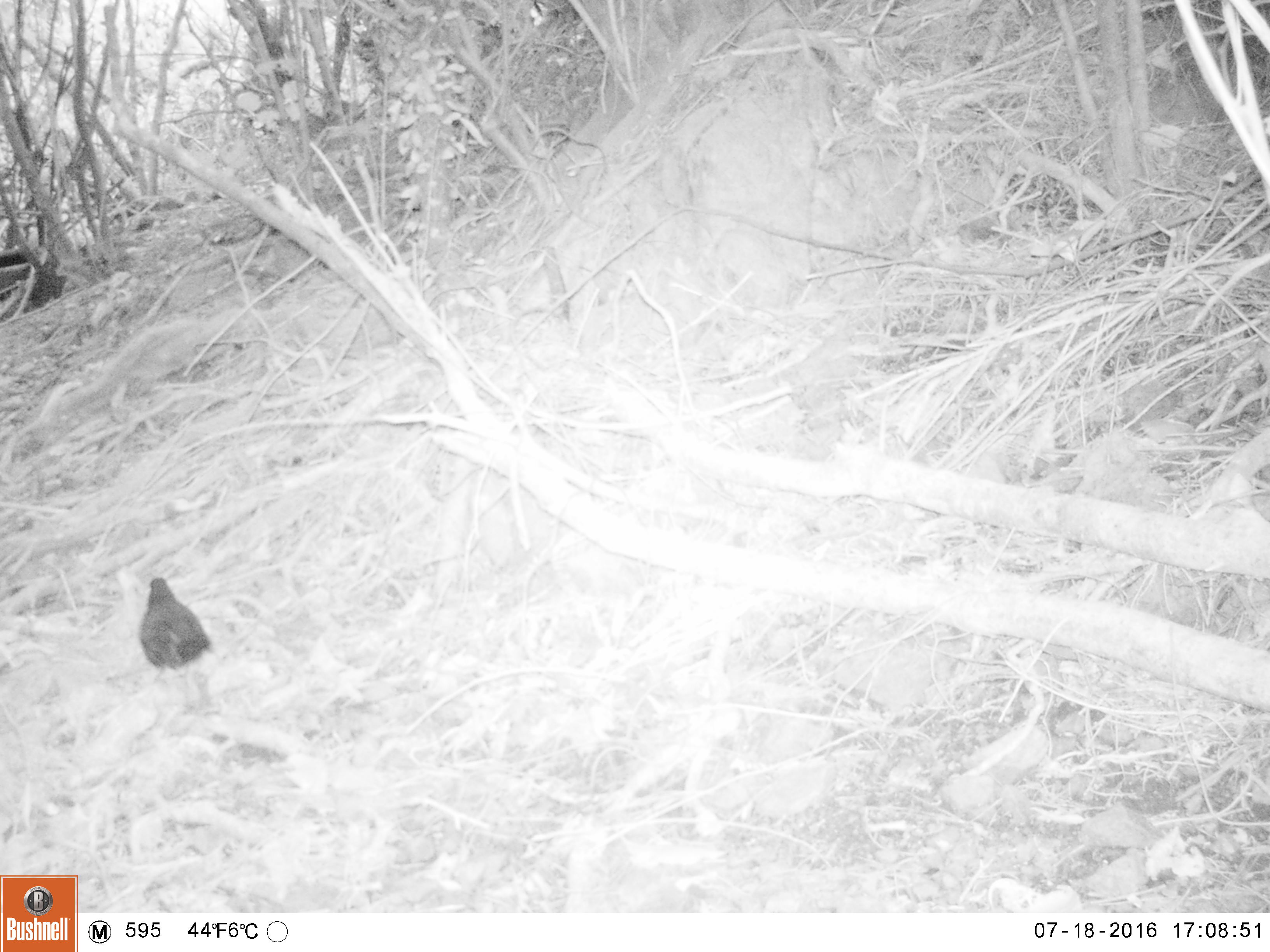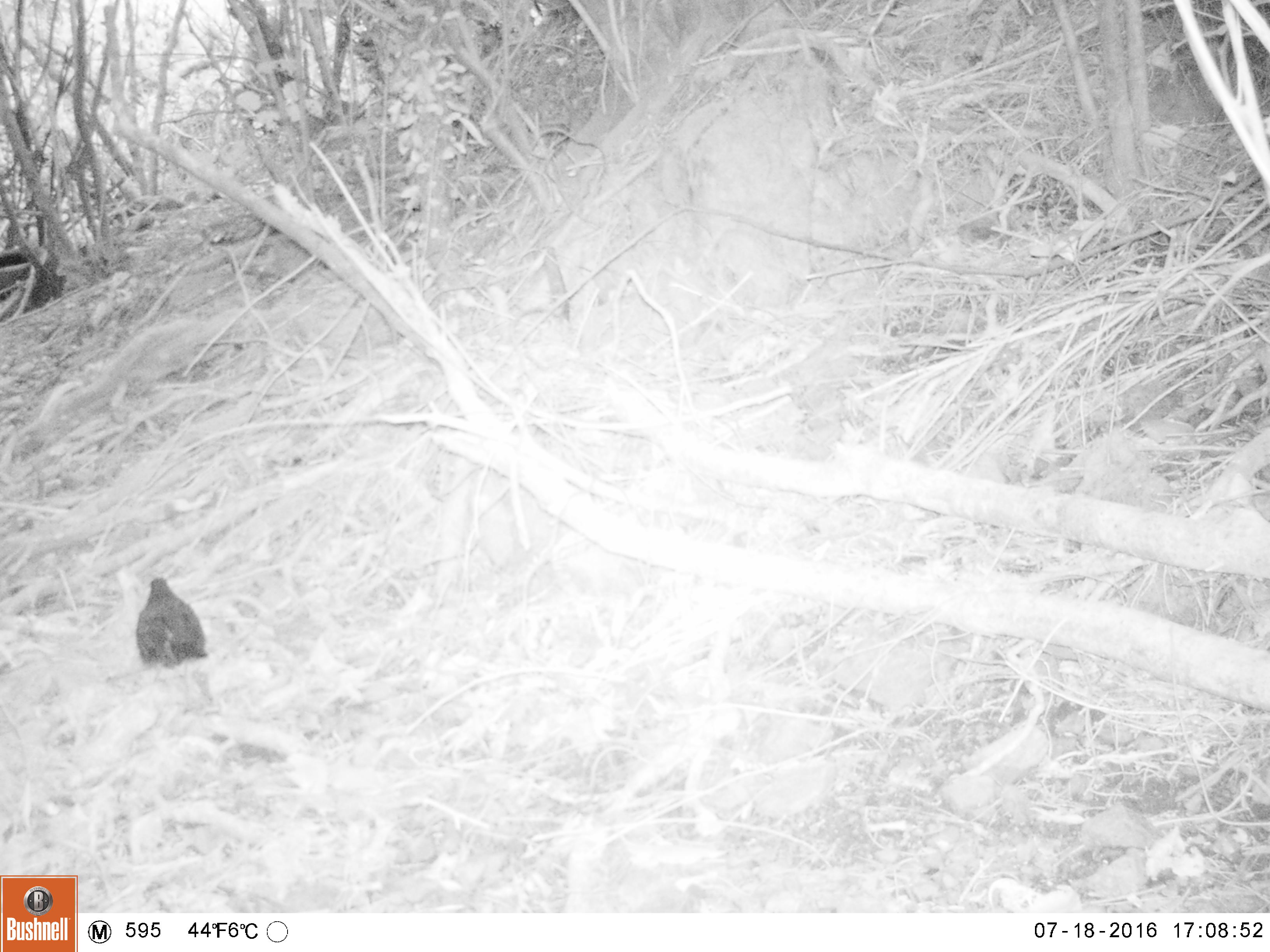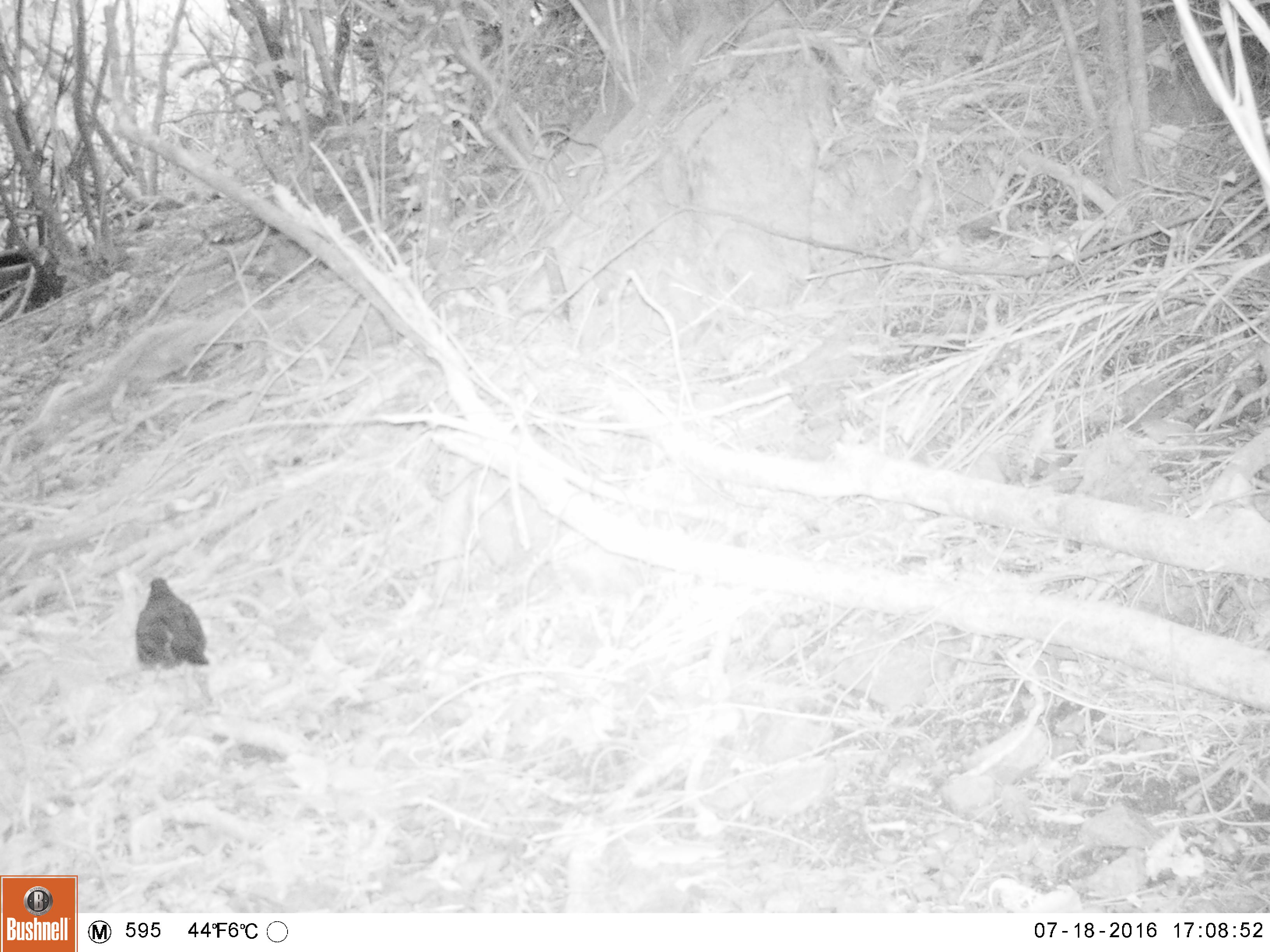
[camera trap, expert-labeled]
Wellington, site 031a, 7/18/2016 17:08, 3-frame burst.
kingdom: Animalia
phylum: Chordata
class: Aves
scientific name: Aves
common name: bird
Bird (Aves).